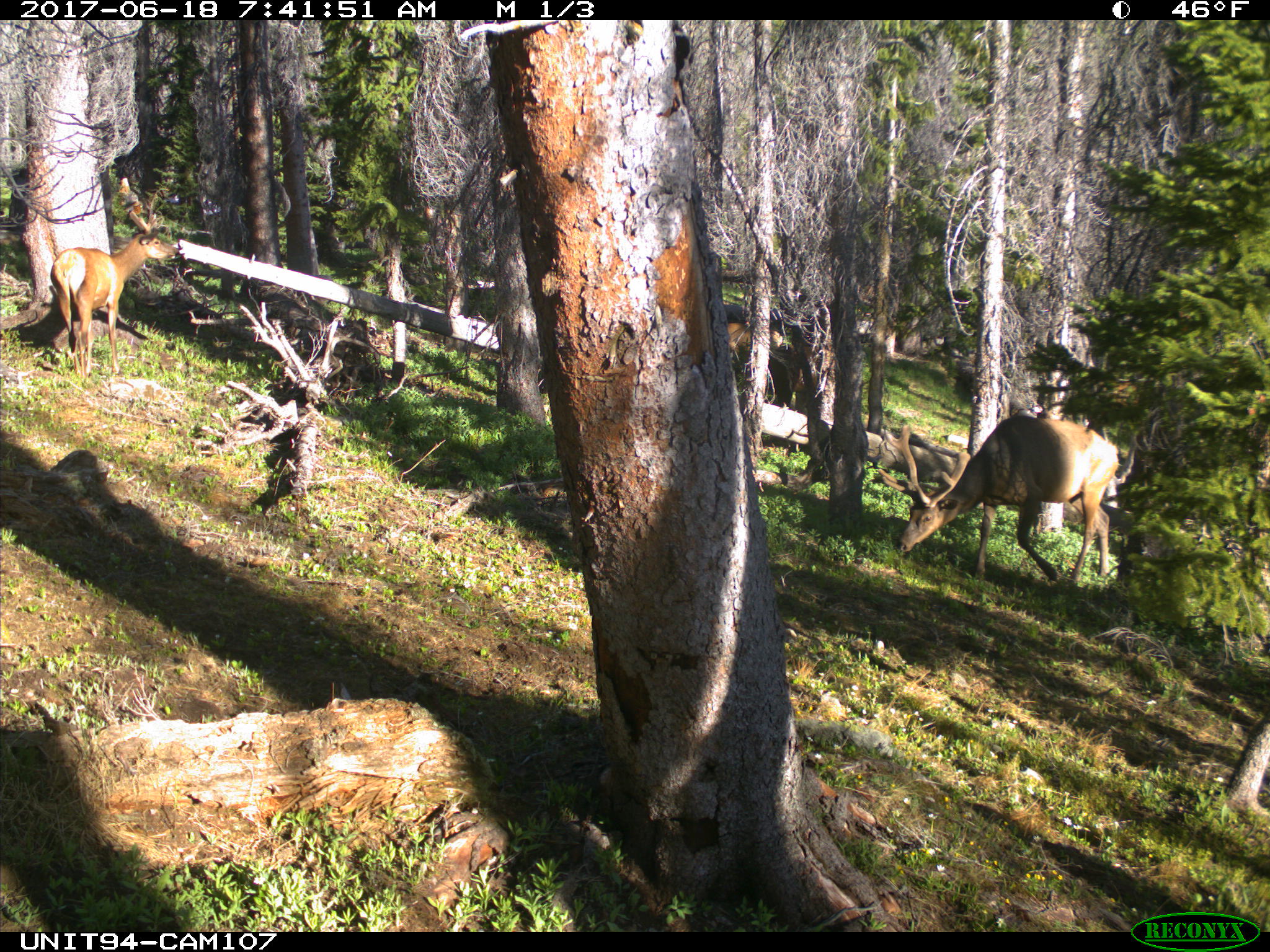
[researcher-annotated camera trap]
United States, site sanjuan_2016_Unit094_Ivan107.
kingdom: Animalia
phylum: Chordata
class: Mammalia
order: Artiodactyla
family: Cervidae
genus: Cervus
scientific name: Cervus elaphus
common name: red deer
Cervus elaphus (red deer).